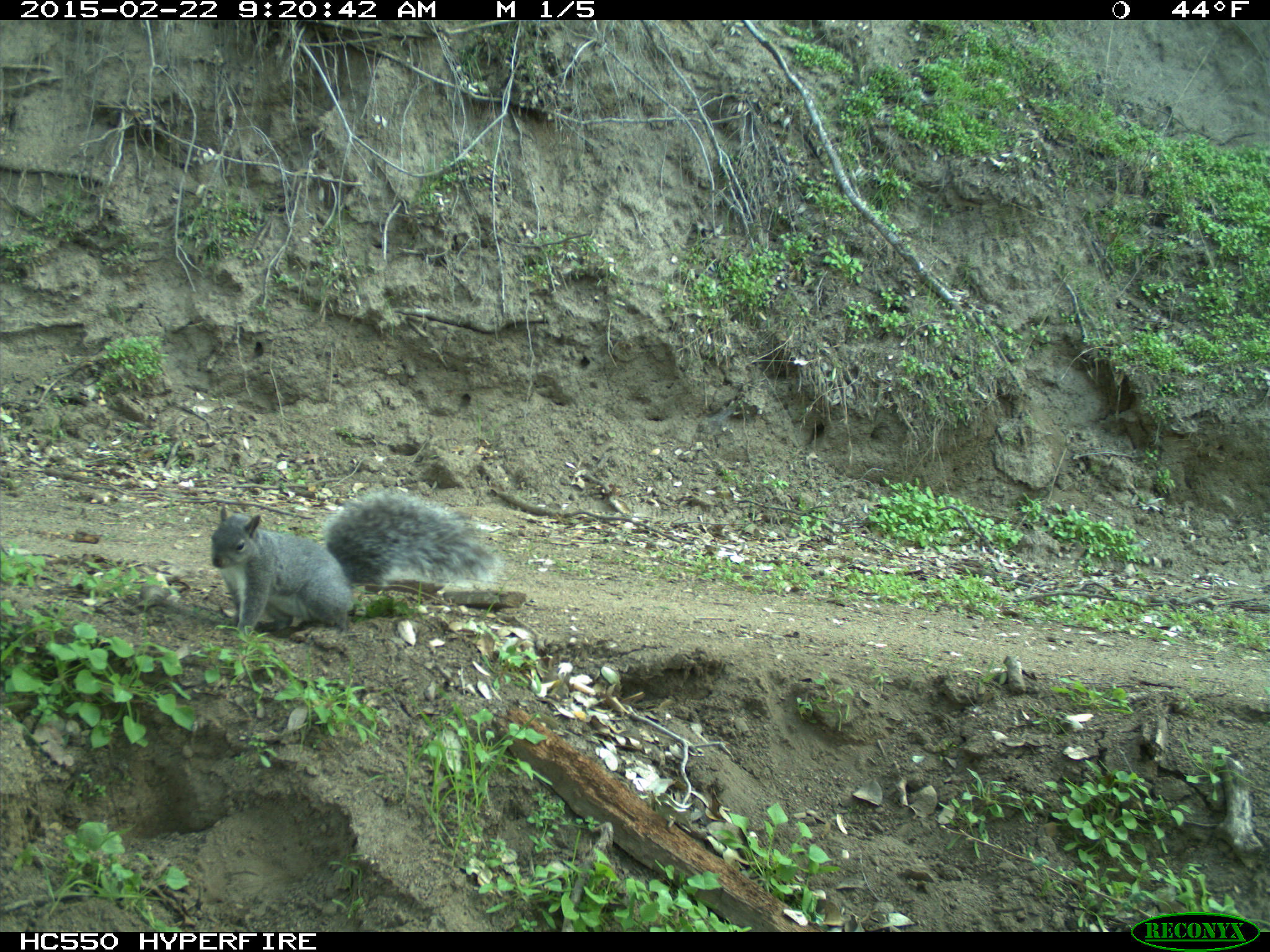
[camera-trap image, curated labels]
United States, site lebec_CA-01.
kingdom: Animalia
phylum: Chordata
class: Mammalia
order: Rodentia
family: Sciuridae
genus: Sciurus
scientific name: Sciurus carolinensis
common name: eastern gray squirrel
Sciurus carolinensis (eastern gray squirrel).